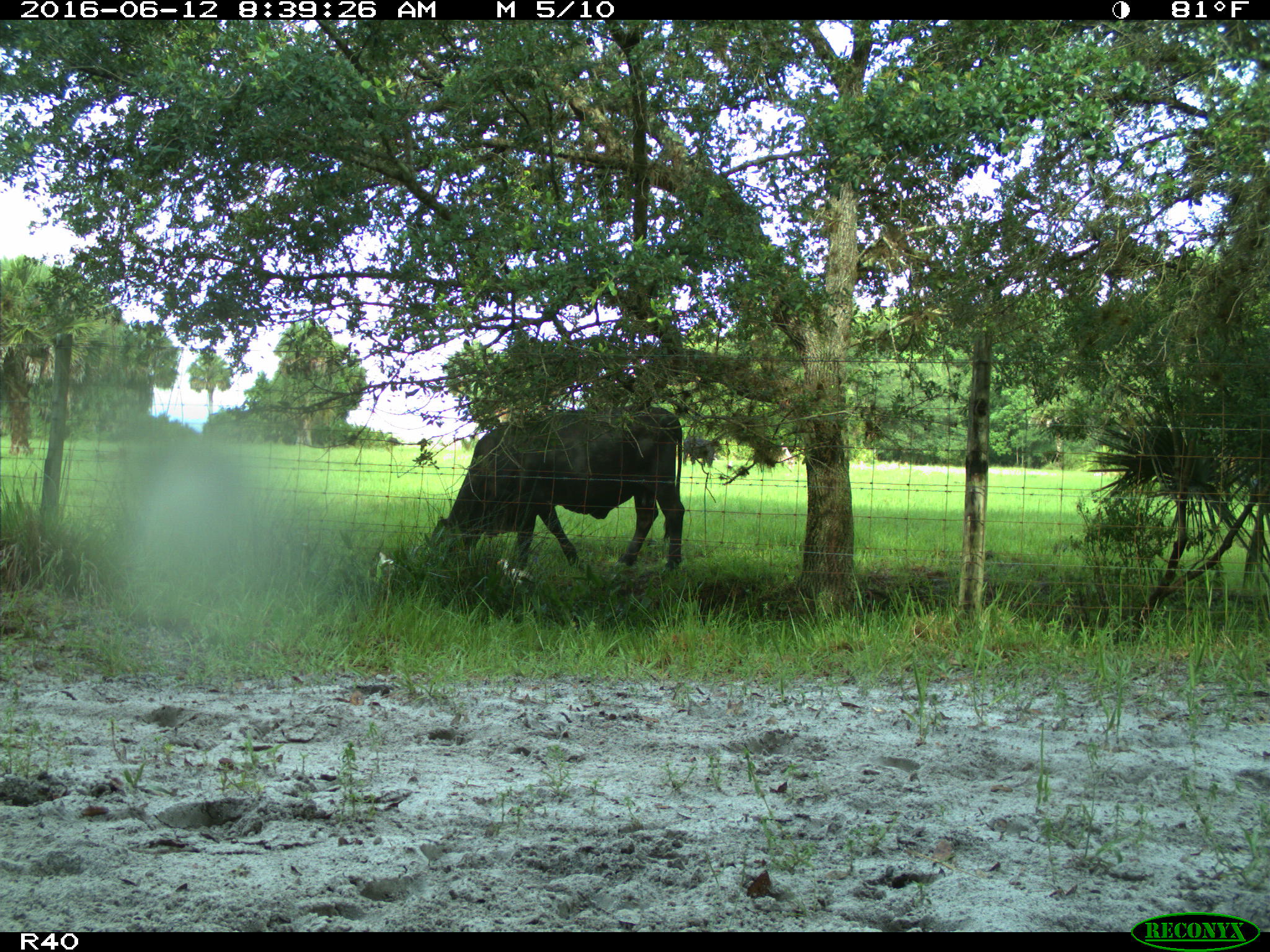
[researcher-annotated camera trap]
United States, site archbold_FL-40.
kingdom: Animalia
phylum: Chordata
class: Mammalia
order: Artiodactyla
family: Bovidae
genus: Bos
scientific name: Bos taurus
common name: domestic cow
Bos taurus (domestic cow).